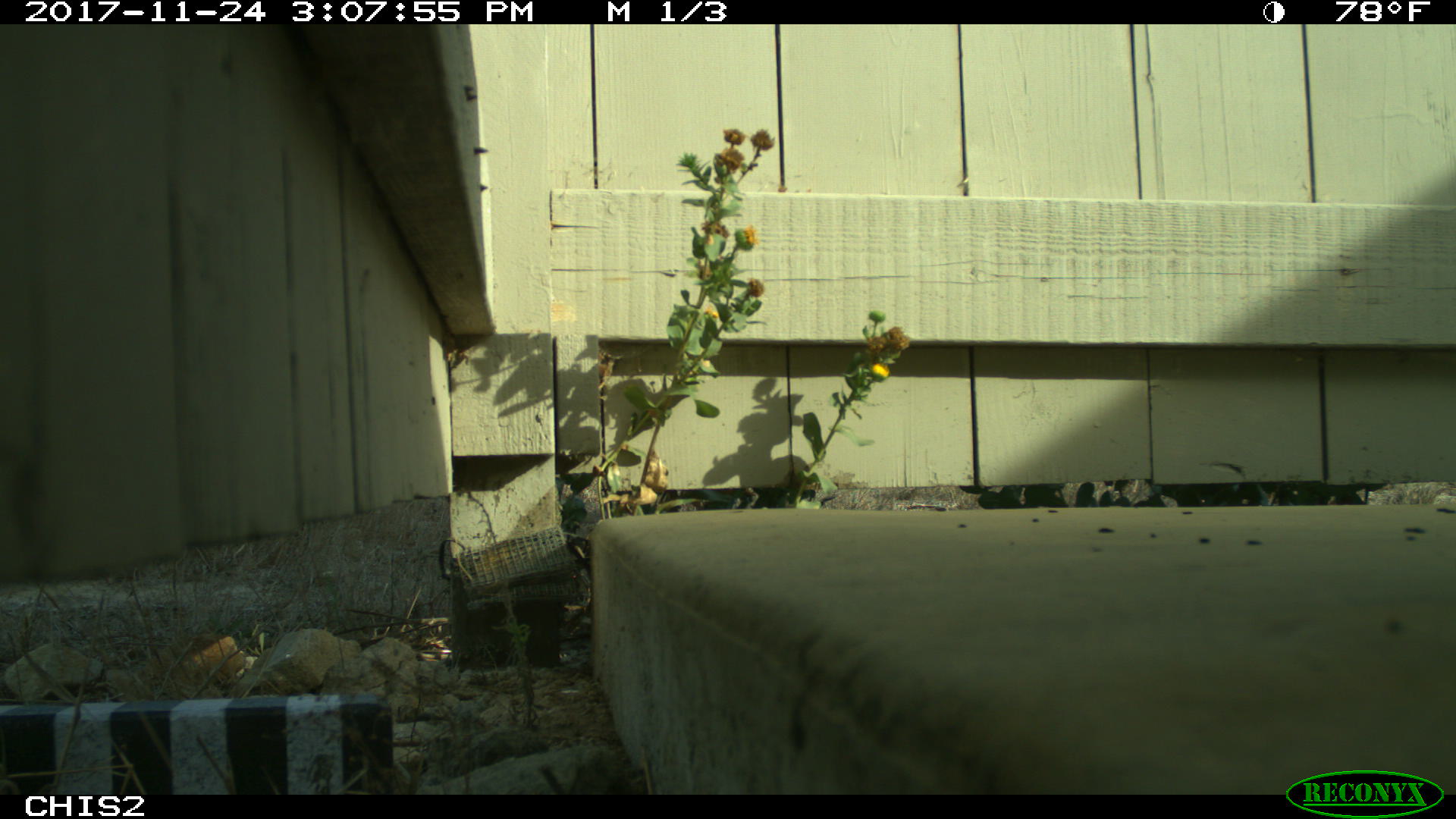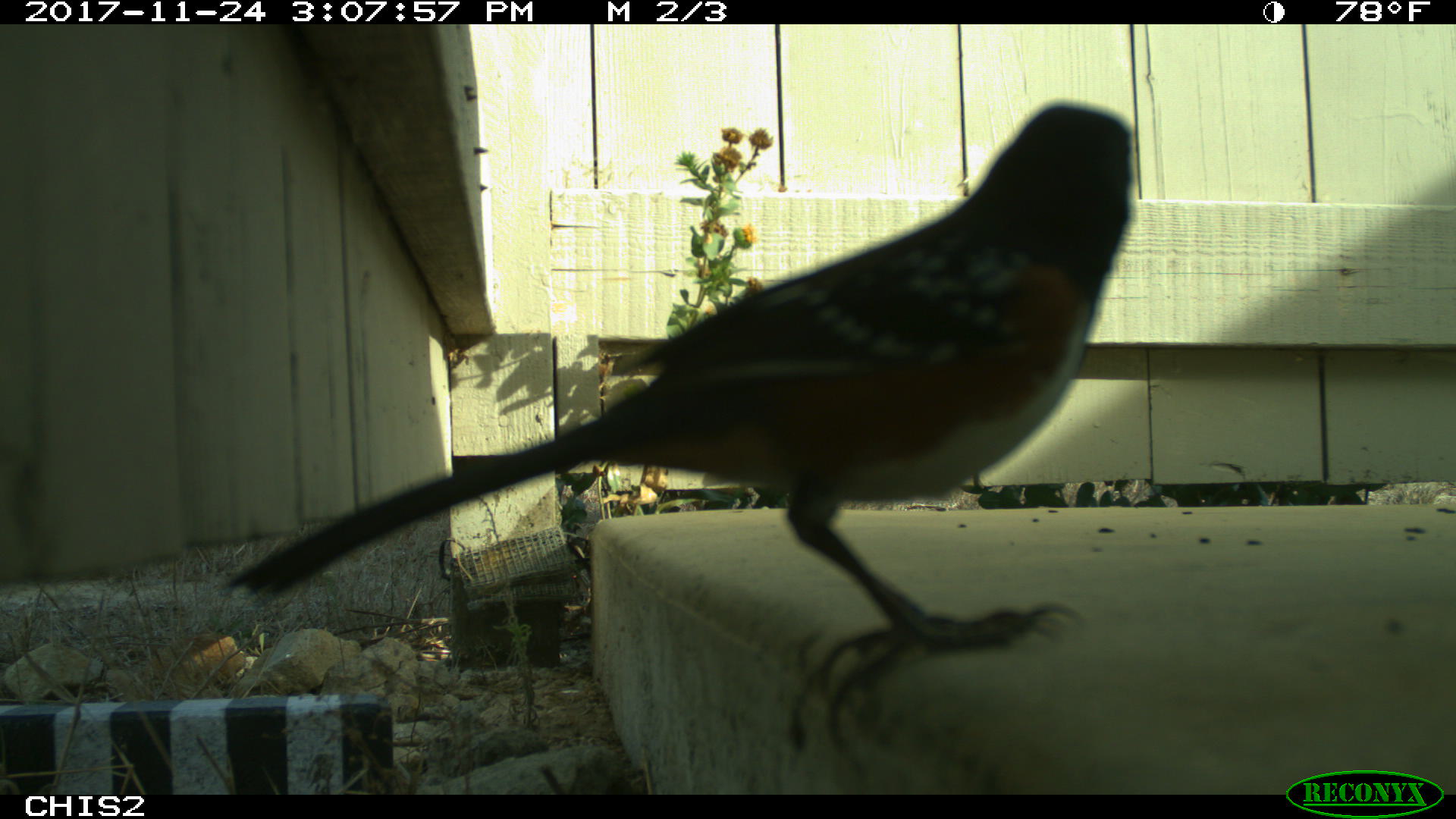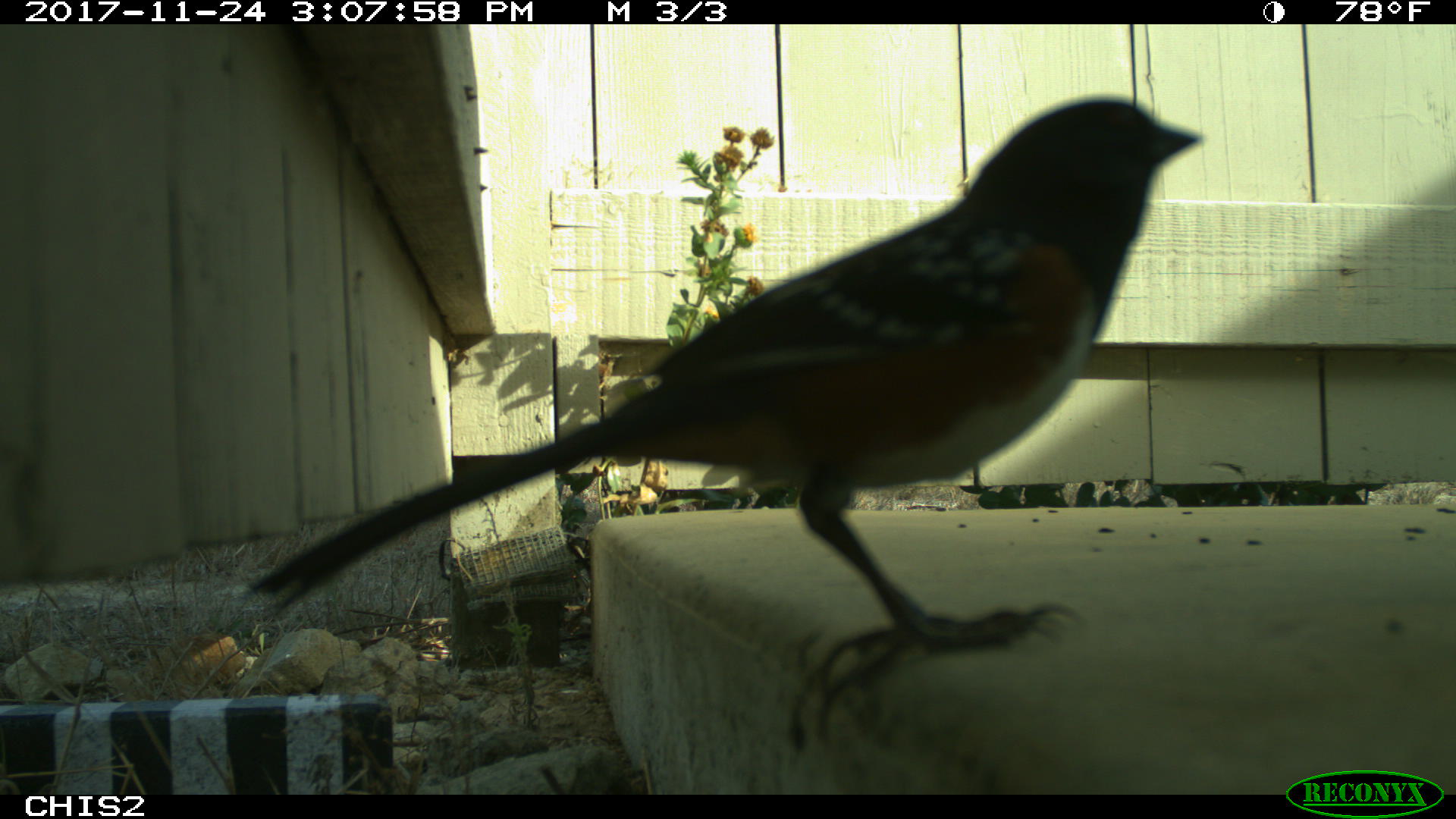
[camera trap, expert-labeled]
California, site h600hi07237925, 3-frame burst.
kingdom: Animalia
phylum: Chordata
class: Aves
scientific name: Aves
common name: bird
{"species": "bird (Aves)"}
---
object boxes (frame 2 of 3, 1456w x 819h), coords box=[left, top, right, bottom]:
bird: box=[221, 103, 1136, 748]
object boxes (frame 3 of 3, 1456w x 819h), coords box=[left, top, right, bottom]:
bird: box=[245, 96, 1200, 755]